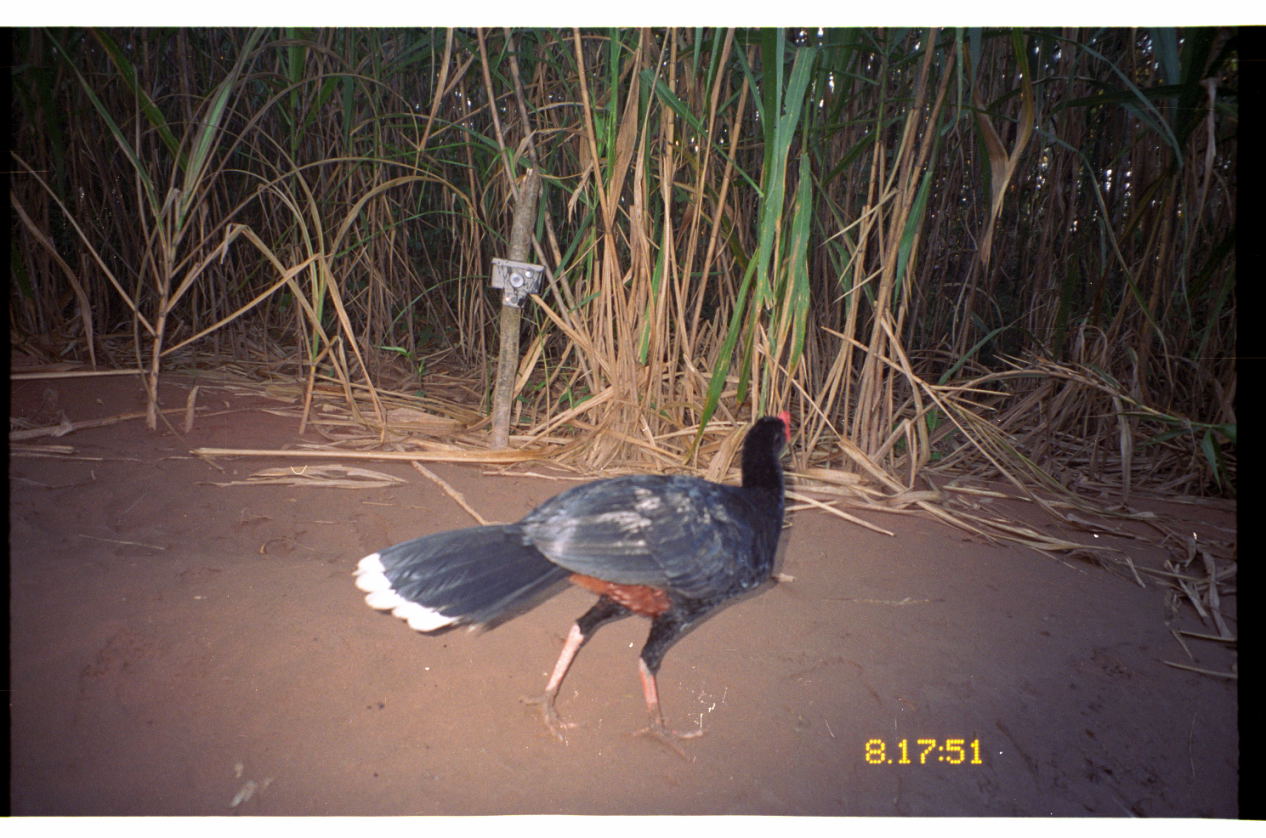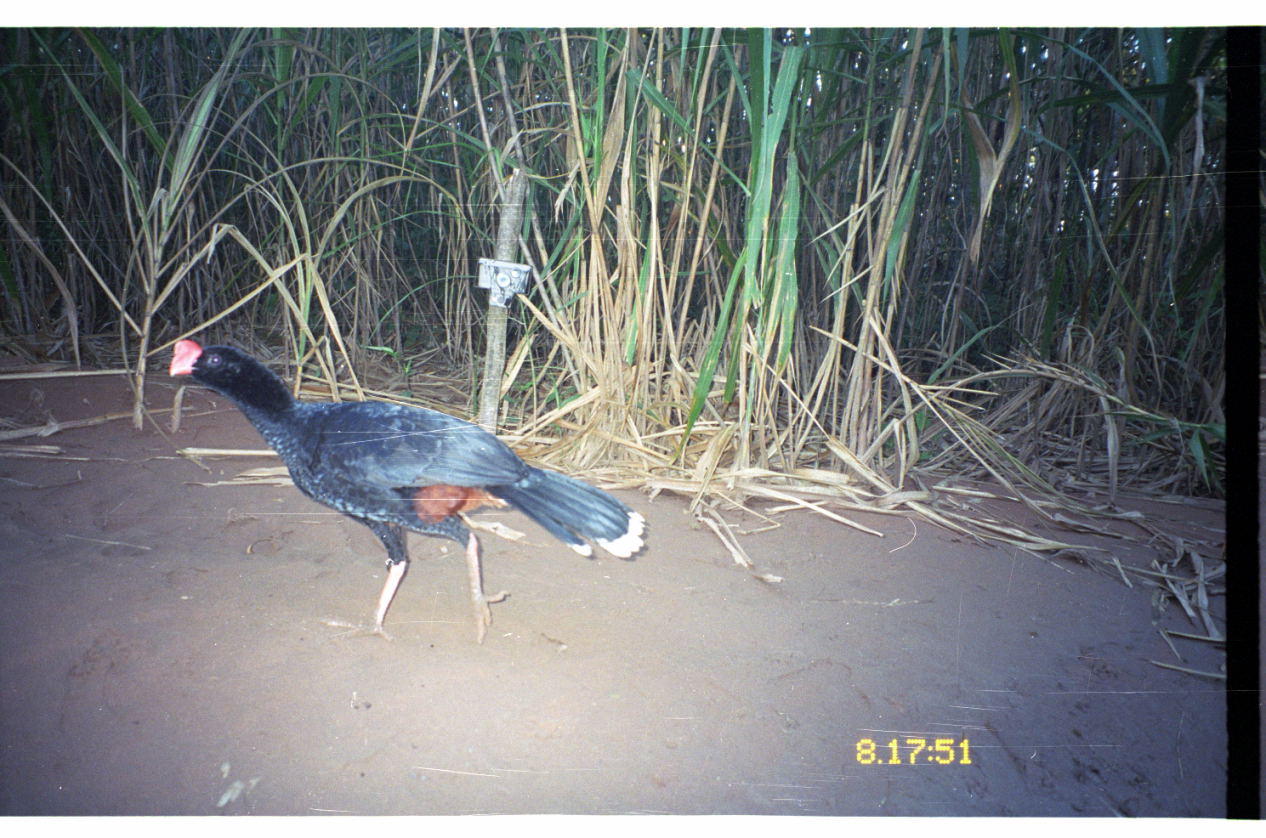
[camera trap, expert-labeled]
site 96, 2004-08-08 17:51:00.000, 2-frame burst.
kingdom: Animalia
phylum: Chordata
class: Aves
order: Galliformes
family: Cracidae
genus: Mitu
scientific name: Mitu tuberosum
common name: razor-billed curassow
Mitu tuberosum (razor-billed curassow).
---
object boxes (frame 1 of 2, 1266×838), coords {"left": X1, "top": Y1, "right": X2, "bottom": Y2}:
mitu tuberosum: {"left": 351, "top": 413, "right": 794, "bottom": 761}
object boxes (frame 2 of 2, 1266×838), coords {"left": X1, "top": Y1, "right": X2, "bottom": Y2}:
mitu tuberosum: {"left": 168, "top": 337, "right": 649, "bottom": 651}